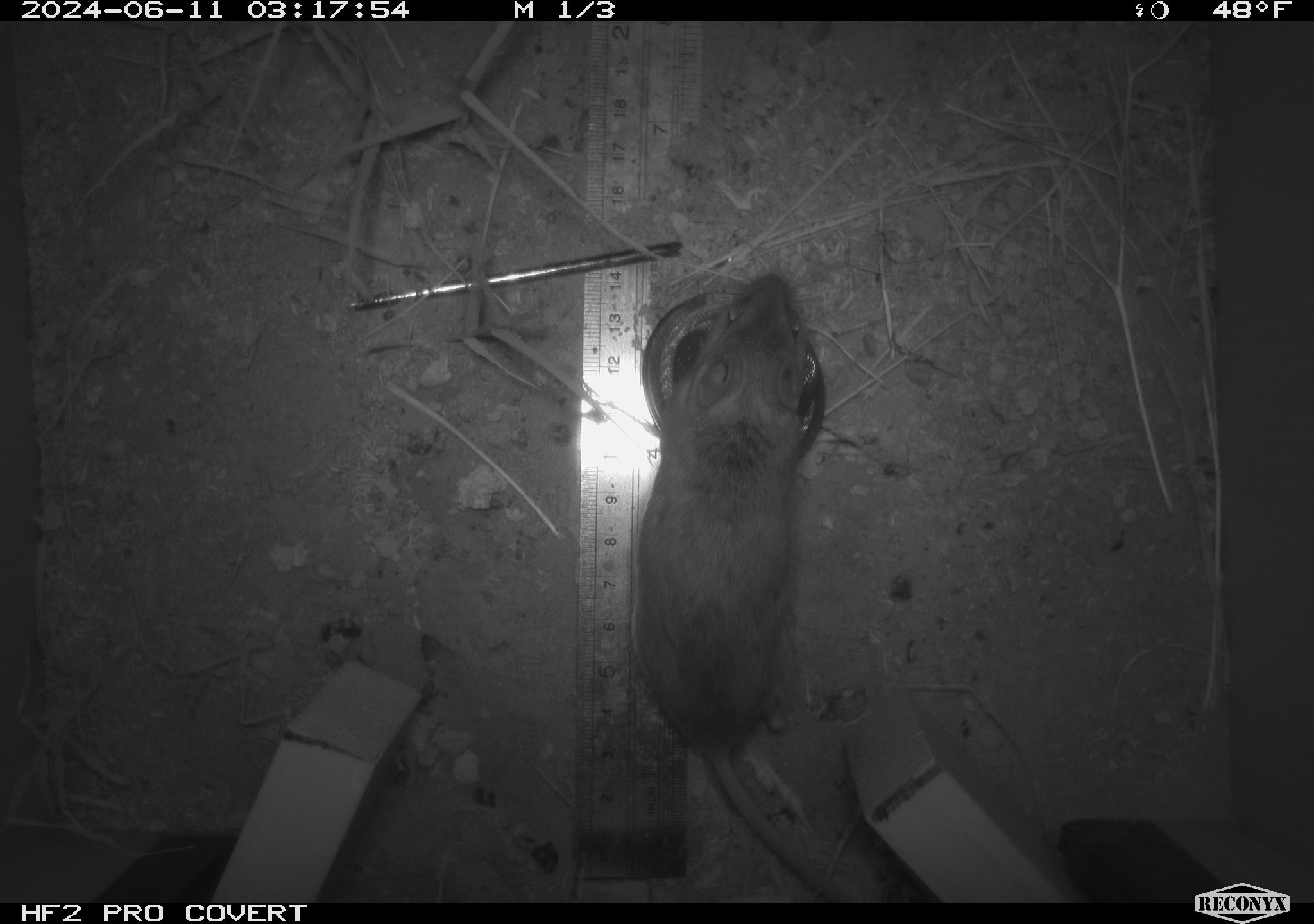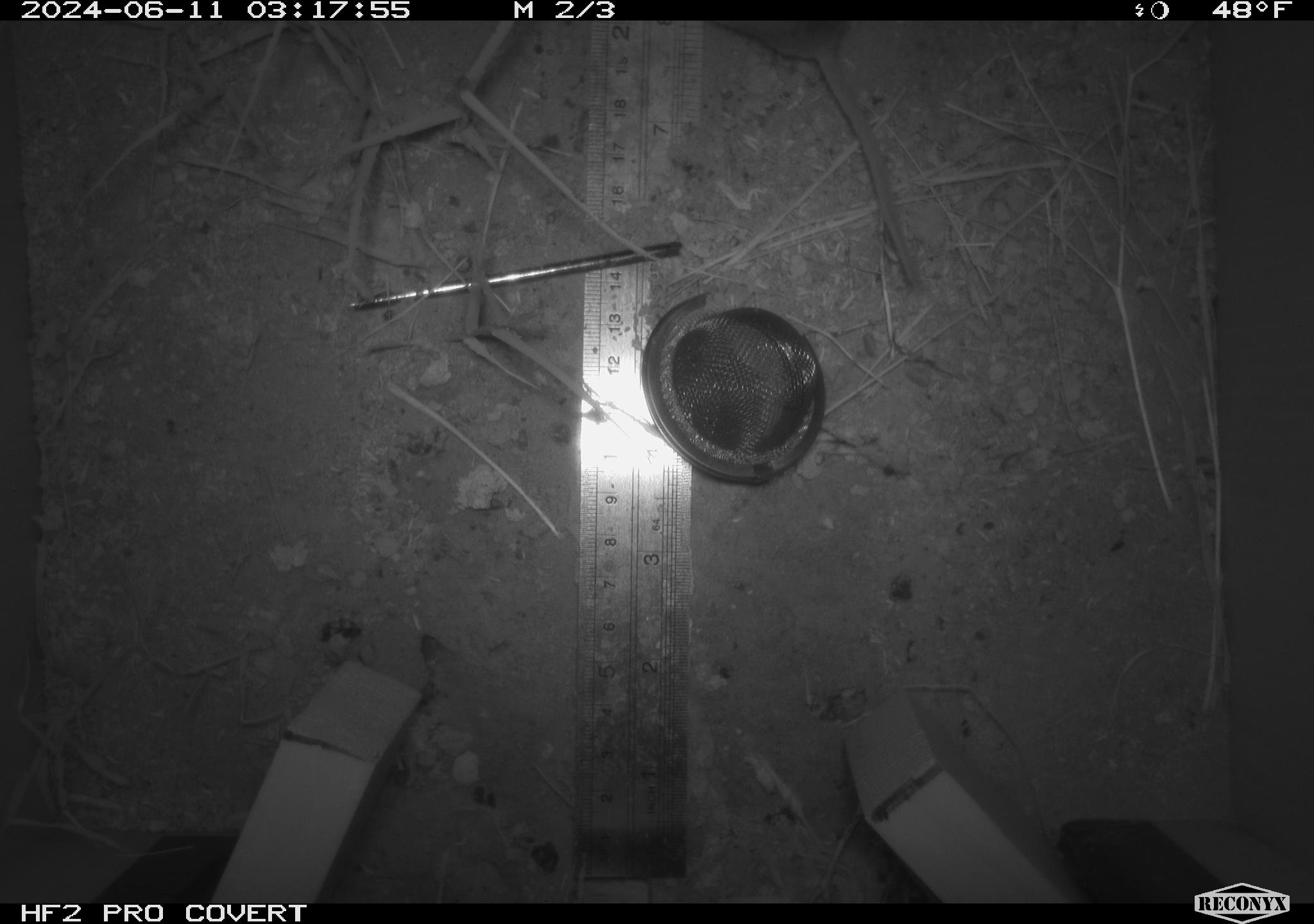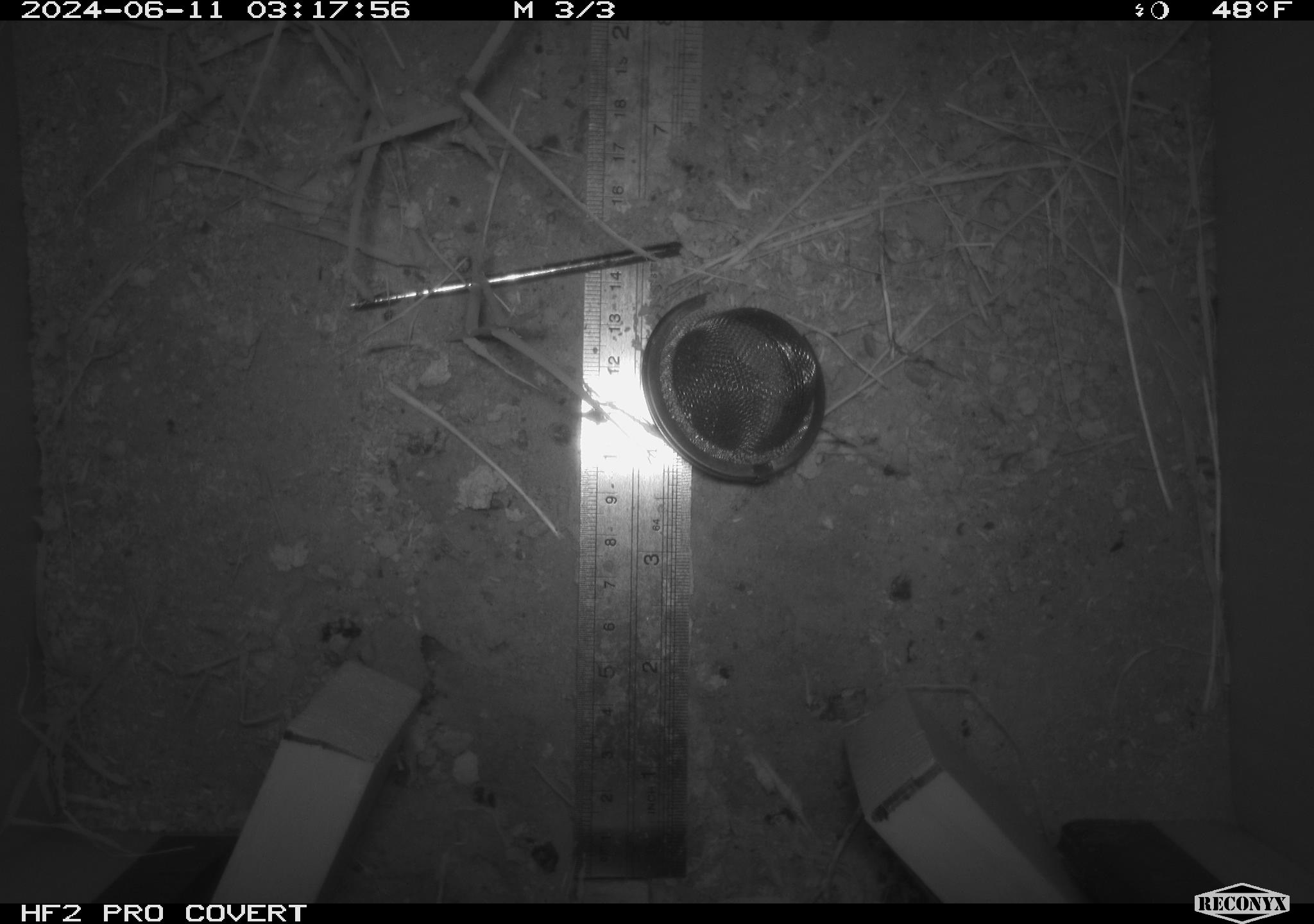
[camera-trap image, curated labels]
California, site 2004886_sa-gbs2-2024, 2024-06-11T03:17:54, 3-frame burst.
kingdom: Animalia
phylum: Chordata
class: Mammalia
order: Rodentia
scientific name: Rodentia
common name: mouse species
Mouse species (Rodentia).